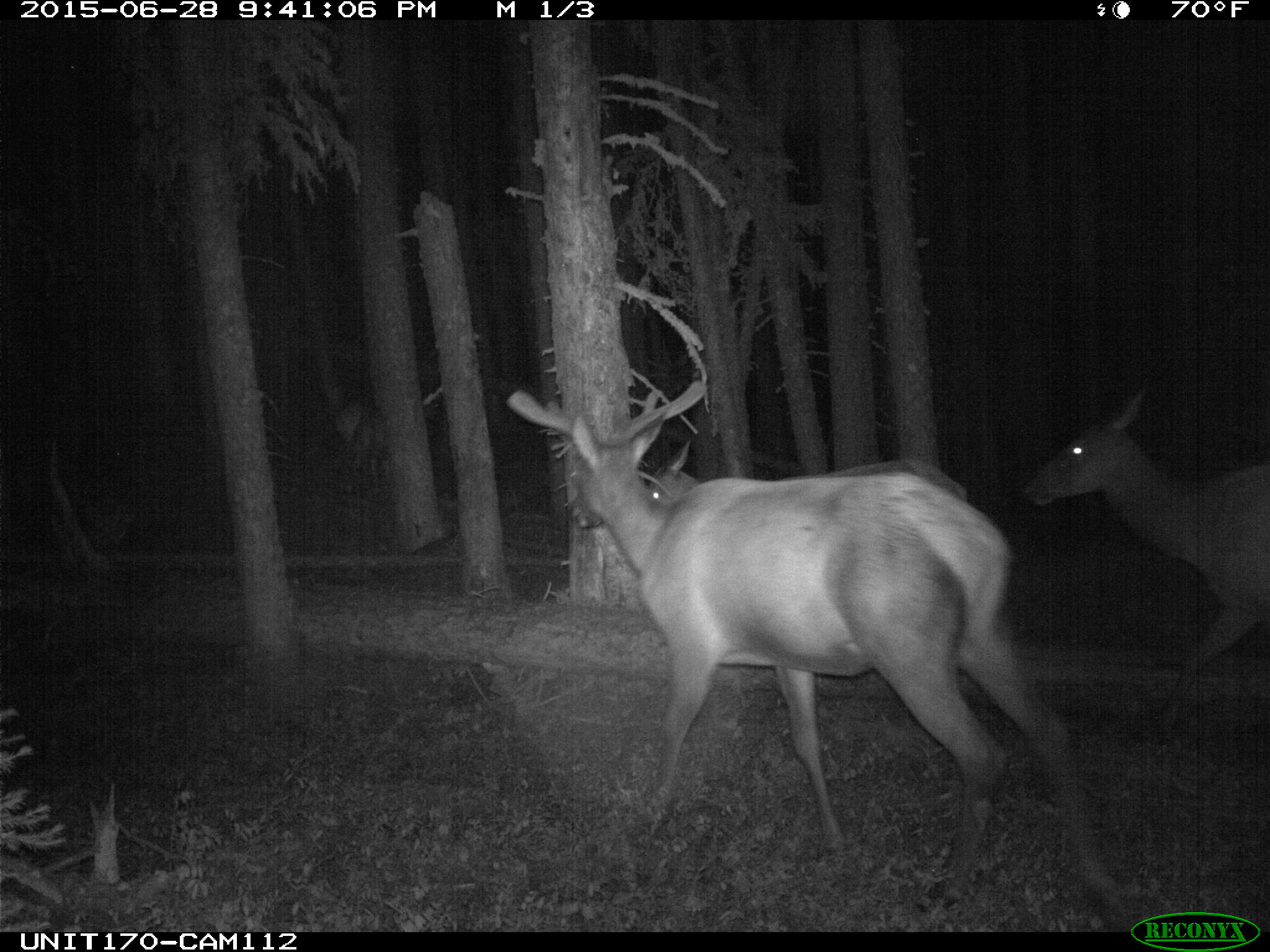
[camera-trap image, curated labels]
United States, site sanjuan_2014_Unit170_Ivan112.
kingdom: Animalia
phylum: Chordata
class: Mammalia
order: Artiodactyla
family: Cervidae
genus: Cervus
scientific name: Cervus elaphus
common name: red deer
Cervus elaphus (red deer).